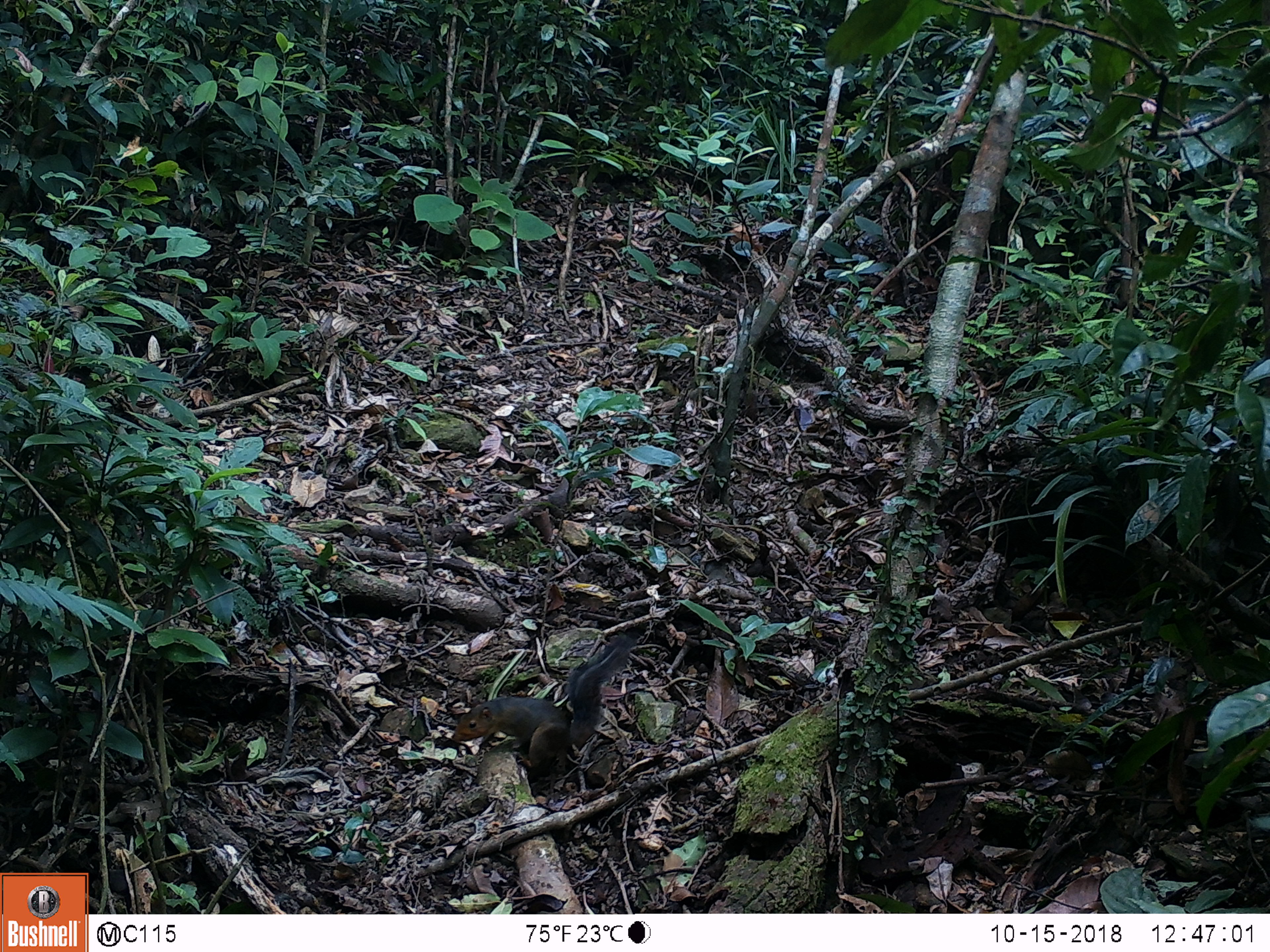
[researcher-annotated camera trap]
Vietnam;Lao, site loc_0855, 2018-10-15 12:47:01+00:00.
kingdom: Animalia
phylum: Chordata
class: Mammalia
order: Rodentia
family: Sciuridae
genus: Dremomys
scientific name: Dremomys rufigenis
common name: red-cheeked squirrel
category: red cheeked squirrel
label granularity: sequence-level